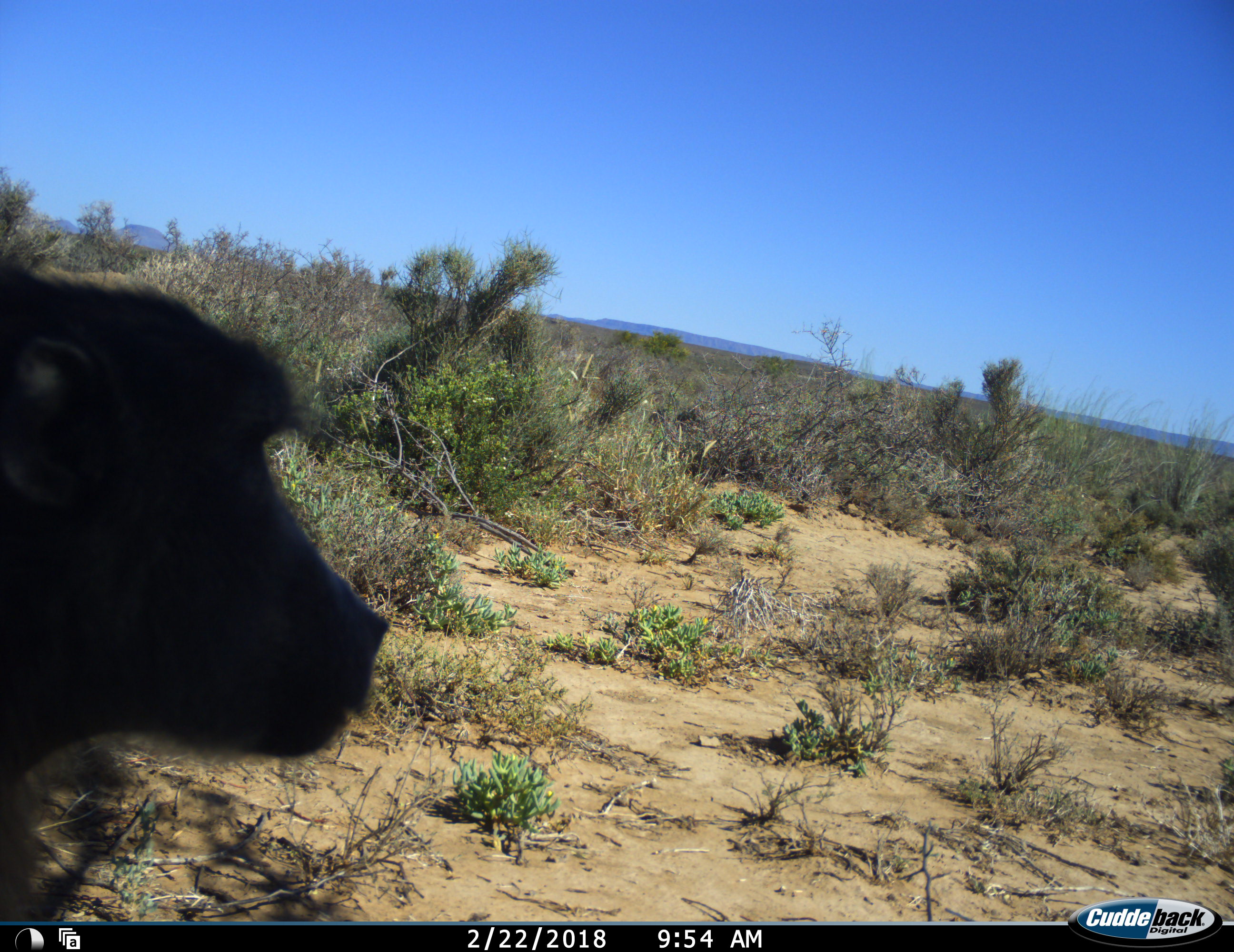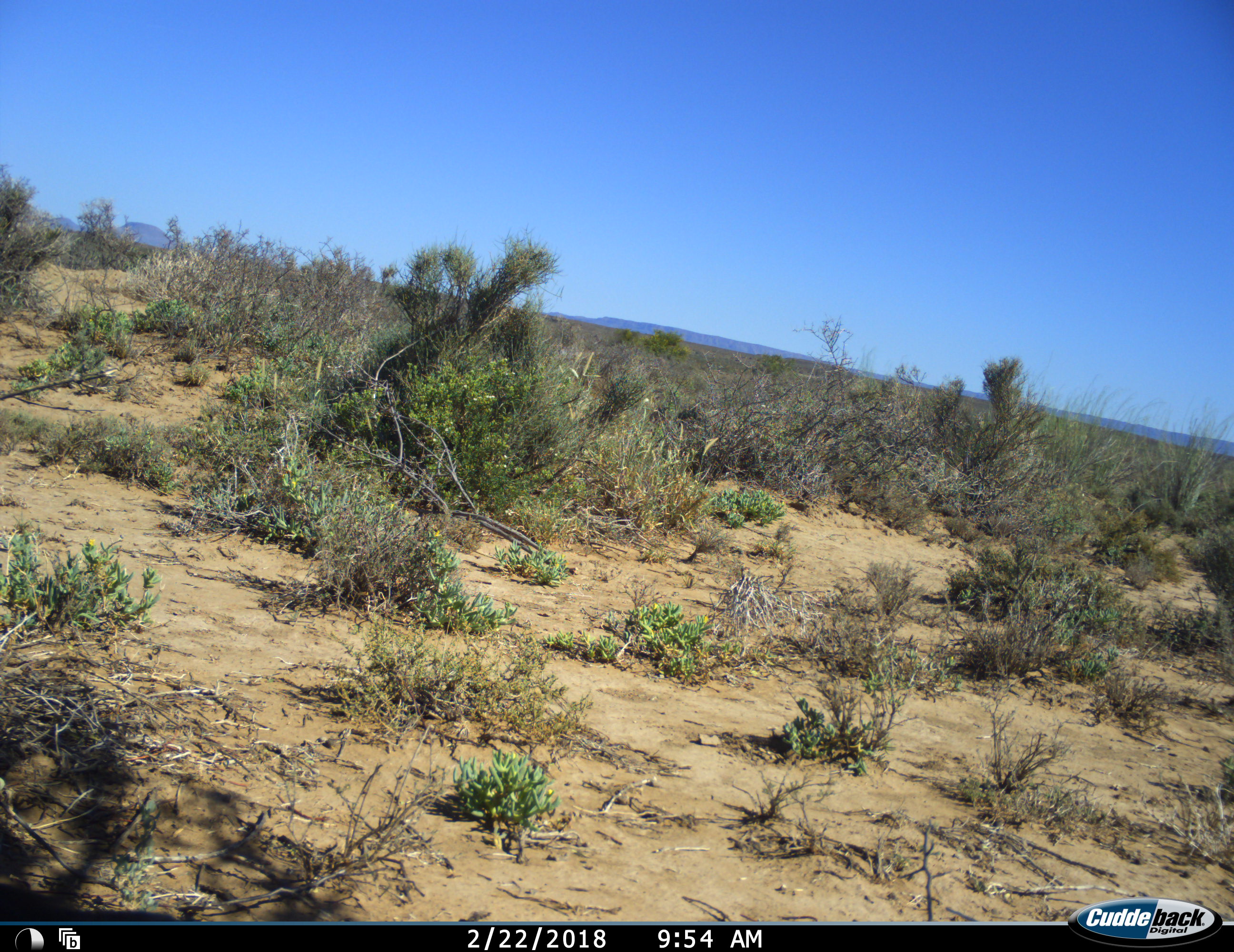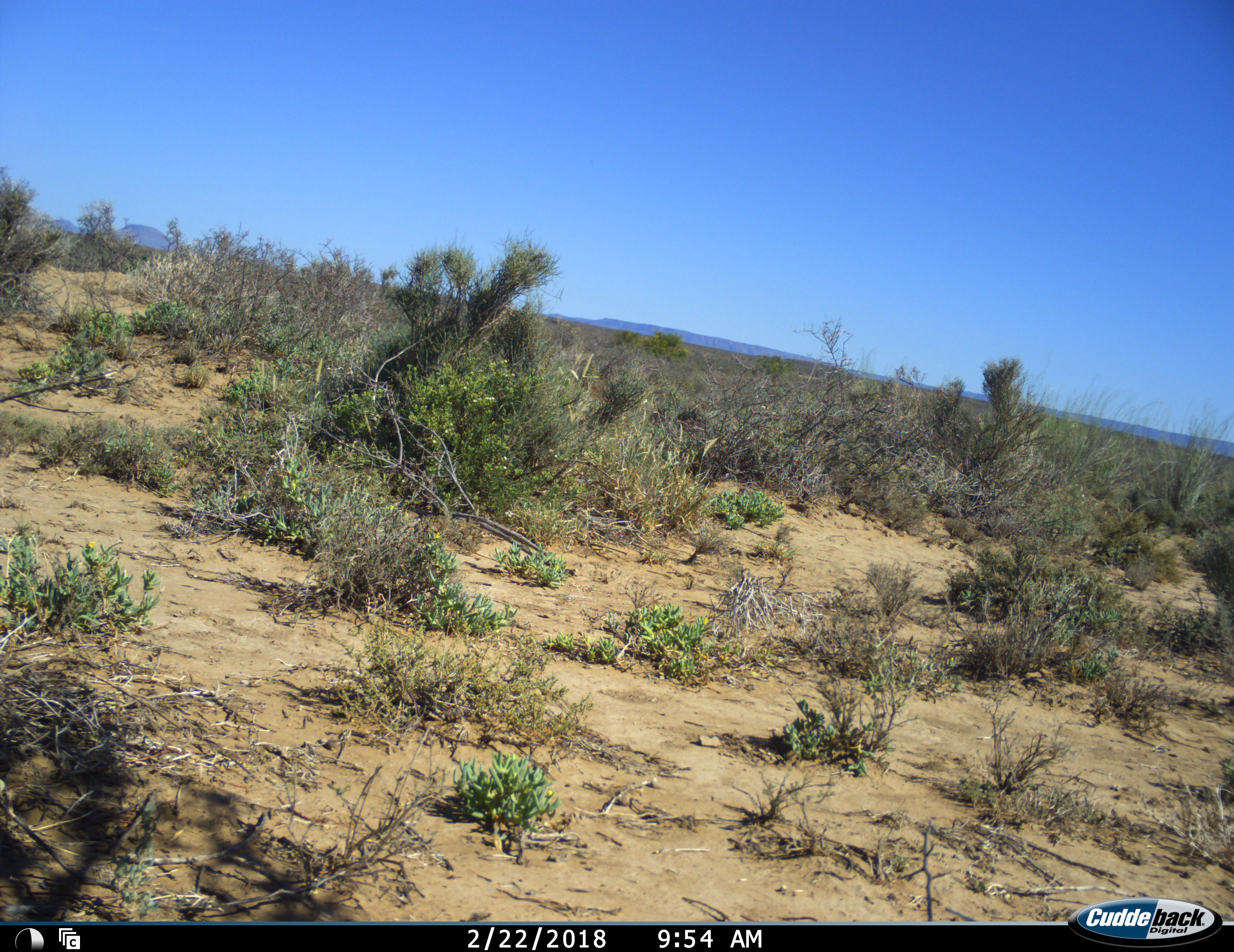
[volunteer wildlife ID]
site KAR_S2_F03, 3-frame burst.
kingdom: Animalia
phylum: Chordata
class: Mammalia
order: Primates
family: Cercopithecidae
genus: Papio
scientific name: Papio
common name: baboon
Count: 1.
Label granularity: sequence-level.